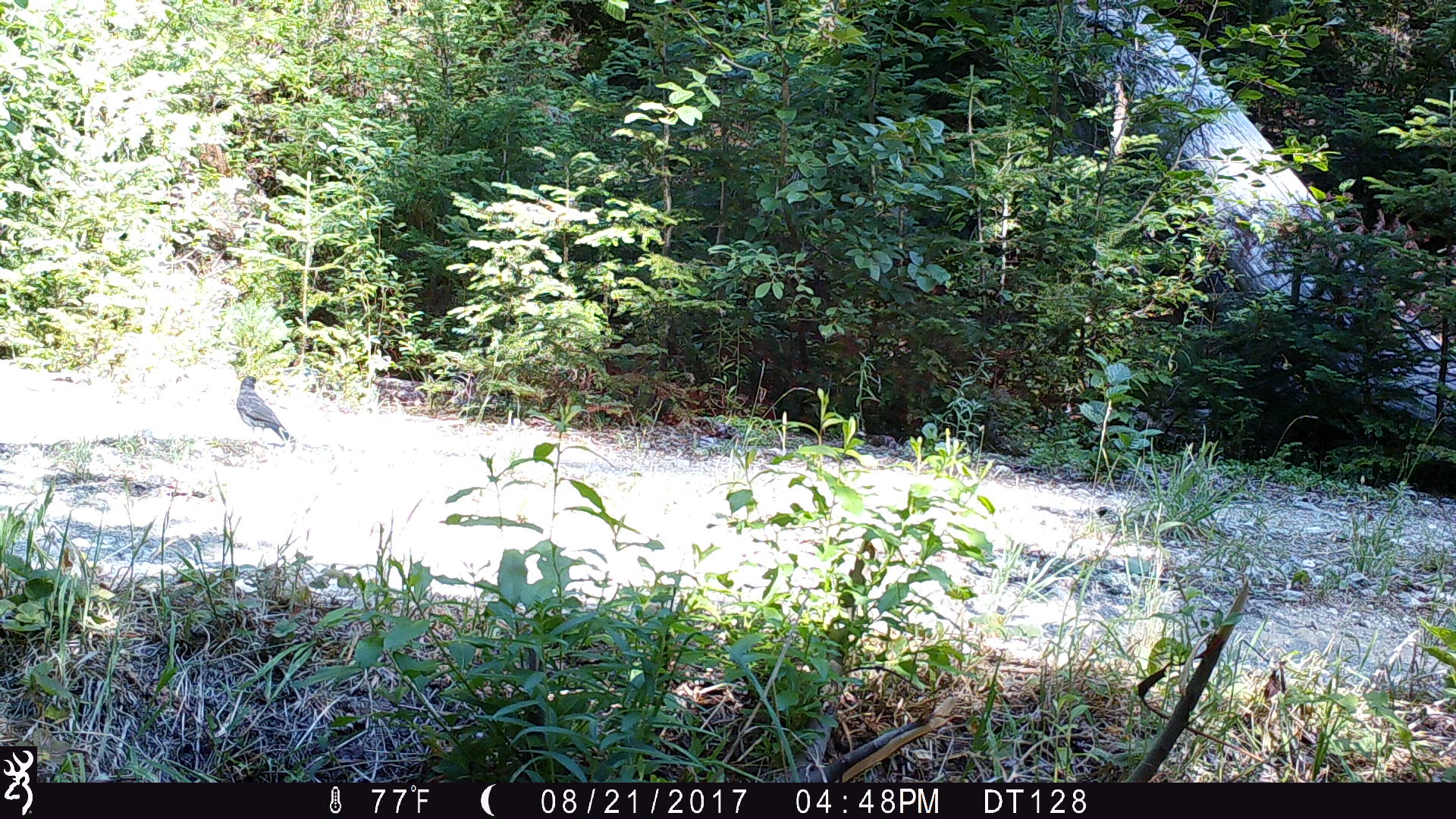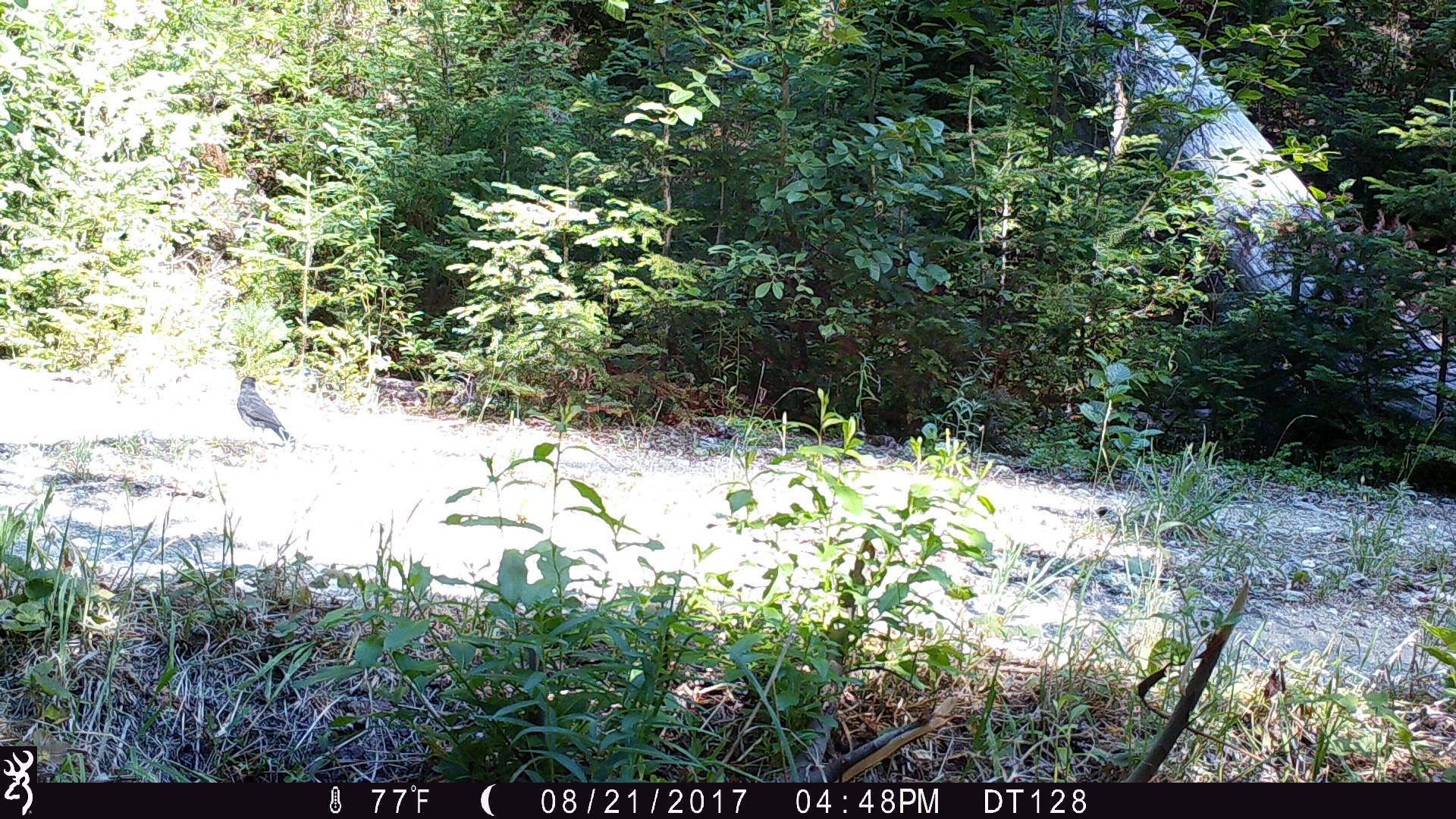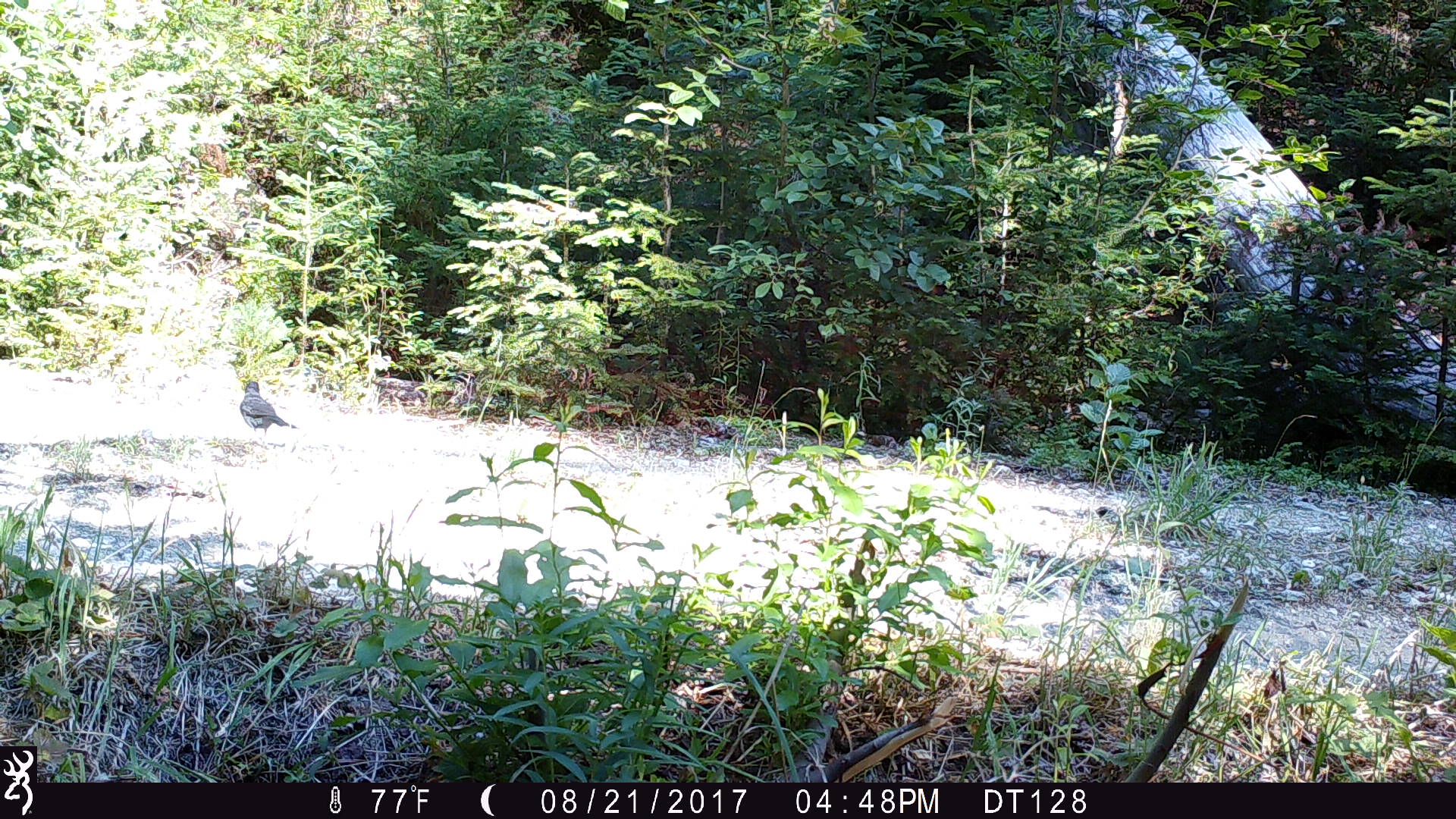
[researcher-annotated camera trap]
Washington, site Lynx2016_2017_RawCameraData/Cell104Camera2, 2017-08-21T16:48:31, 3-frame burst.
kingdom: Animalia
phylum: Chordata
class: Aves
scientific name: Aves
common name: birds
Aves (birds). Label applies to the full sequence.